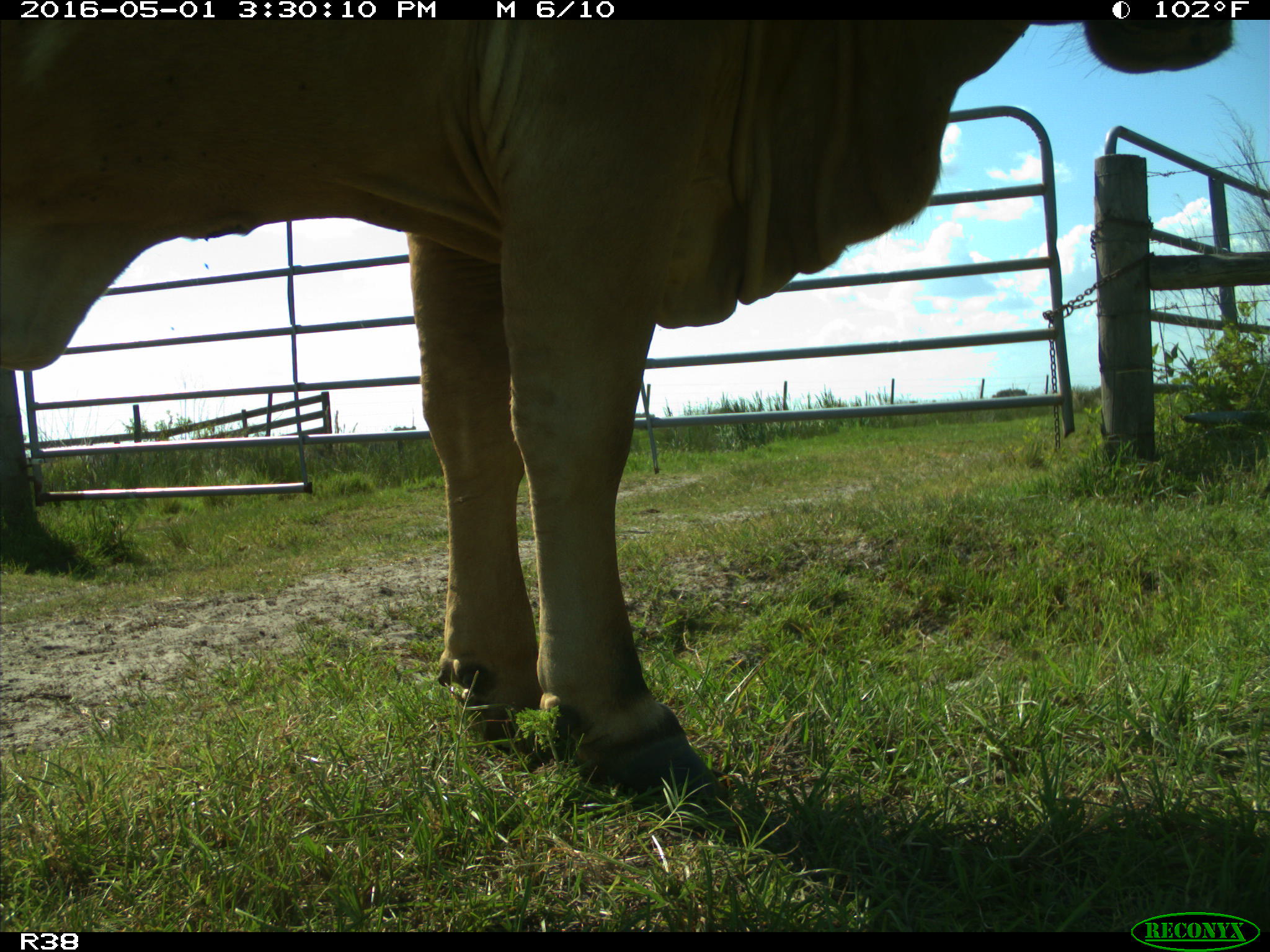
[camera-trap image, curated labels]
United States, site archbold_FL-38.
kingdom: Animalia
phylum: Chordata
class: Mammalia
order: Artiodactyla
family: Bovidae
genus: Bos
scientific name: Bos taurus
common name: domestic cow